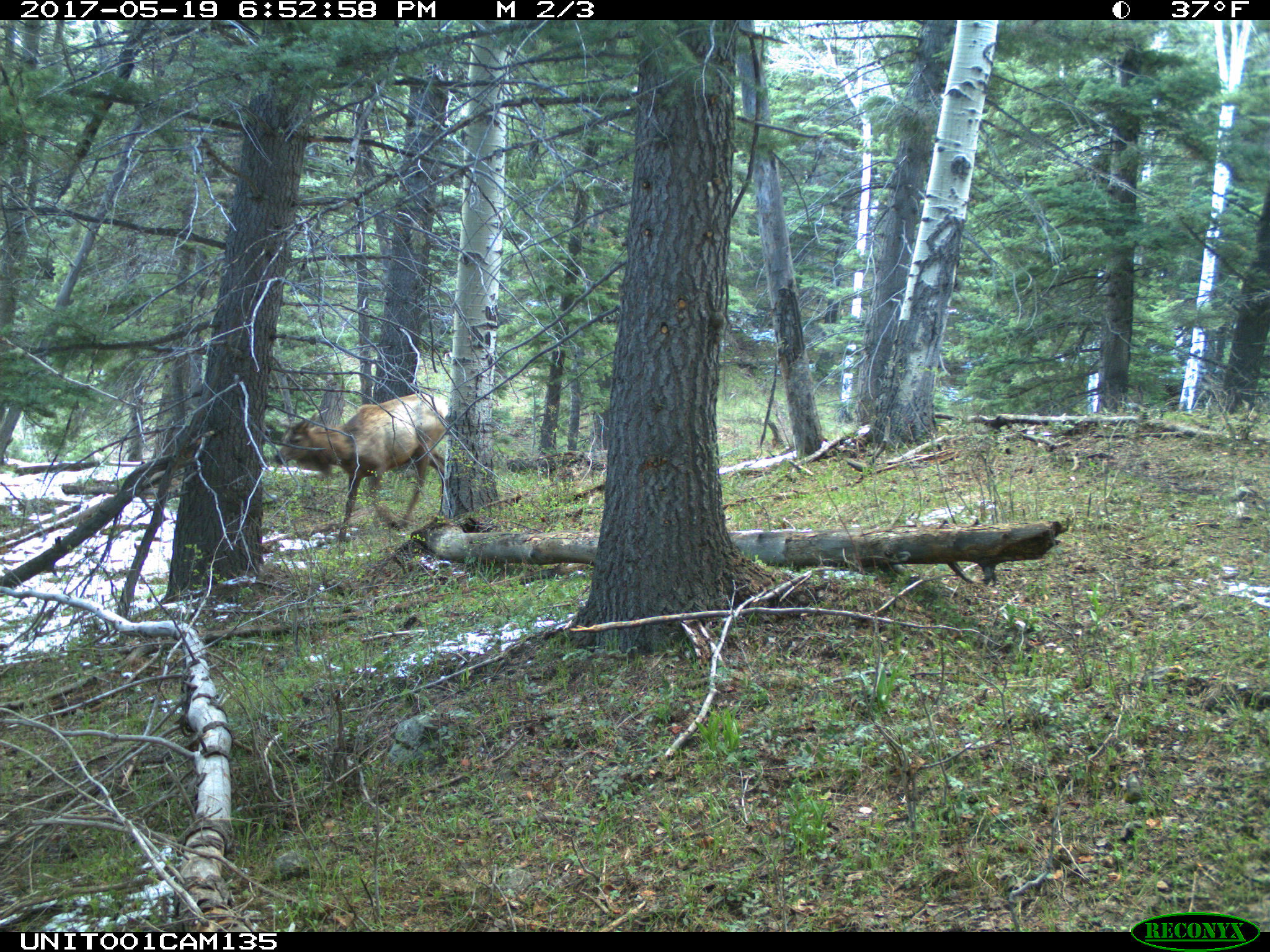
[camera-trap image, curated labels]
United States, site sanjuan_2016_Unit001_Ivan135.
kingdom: Animalia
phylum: Chordata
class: Mammalia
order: Artiodactyla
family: Cervidae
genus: Cervus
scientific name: Cervus elaphus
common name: red deer